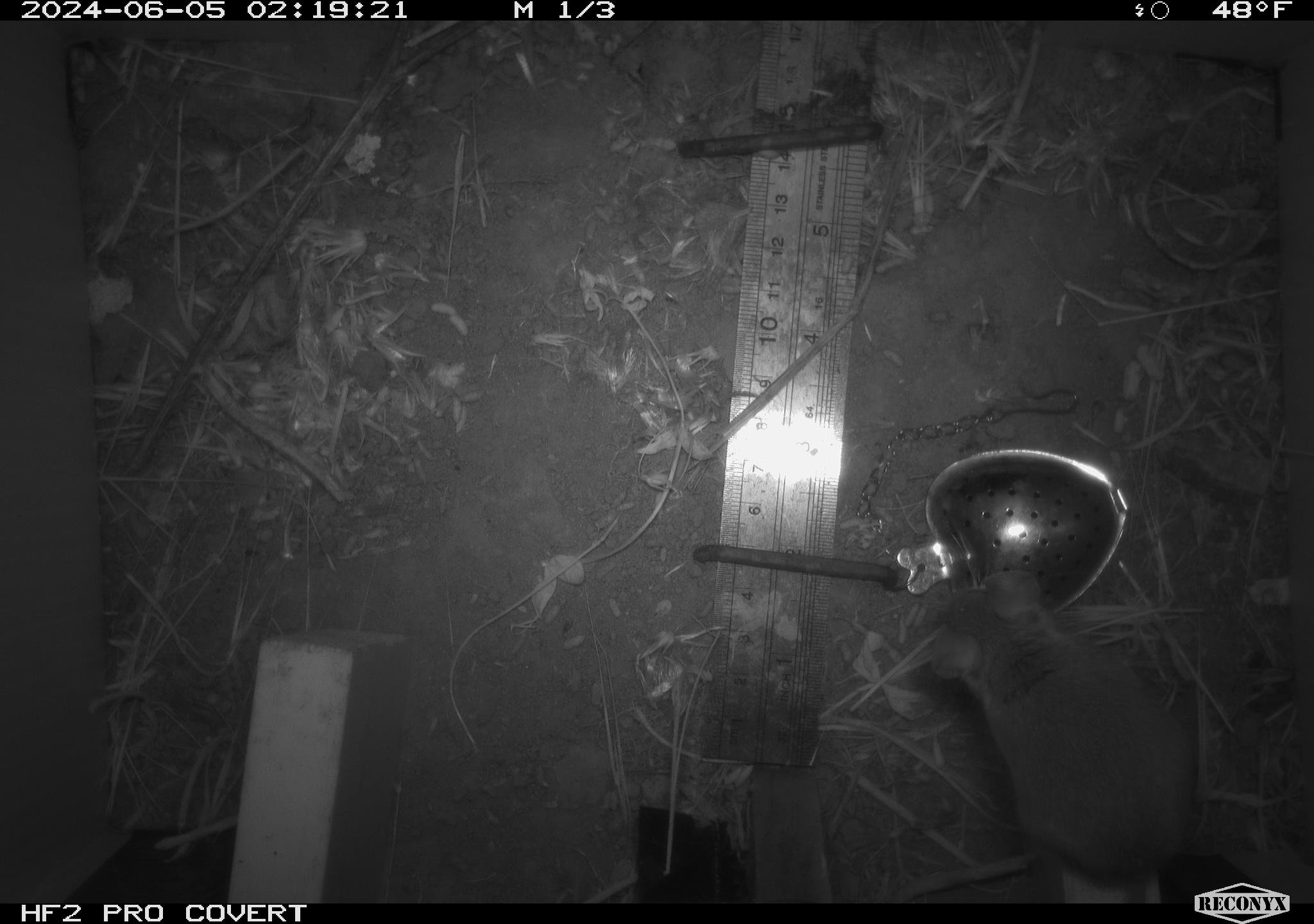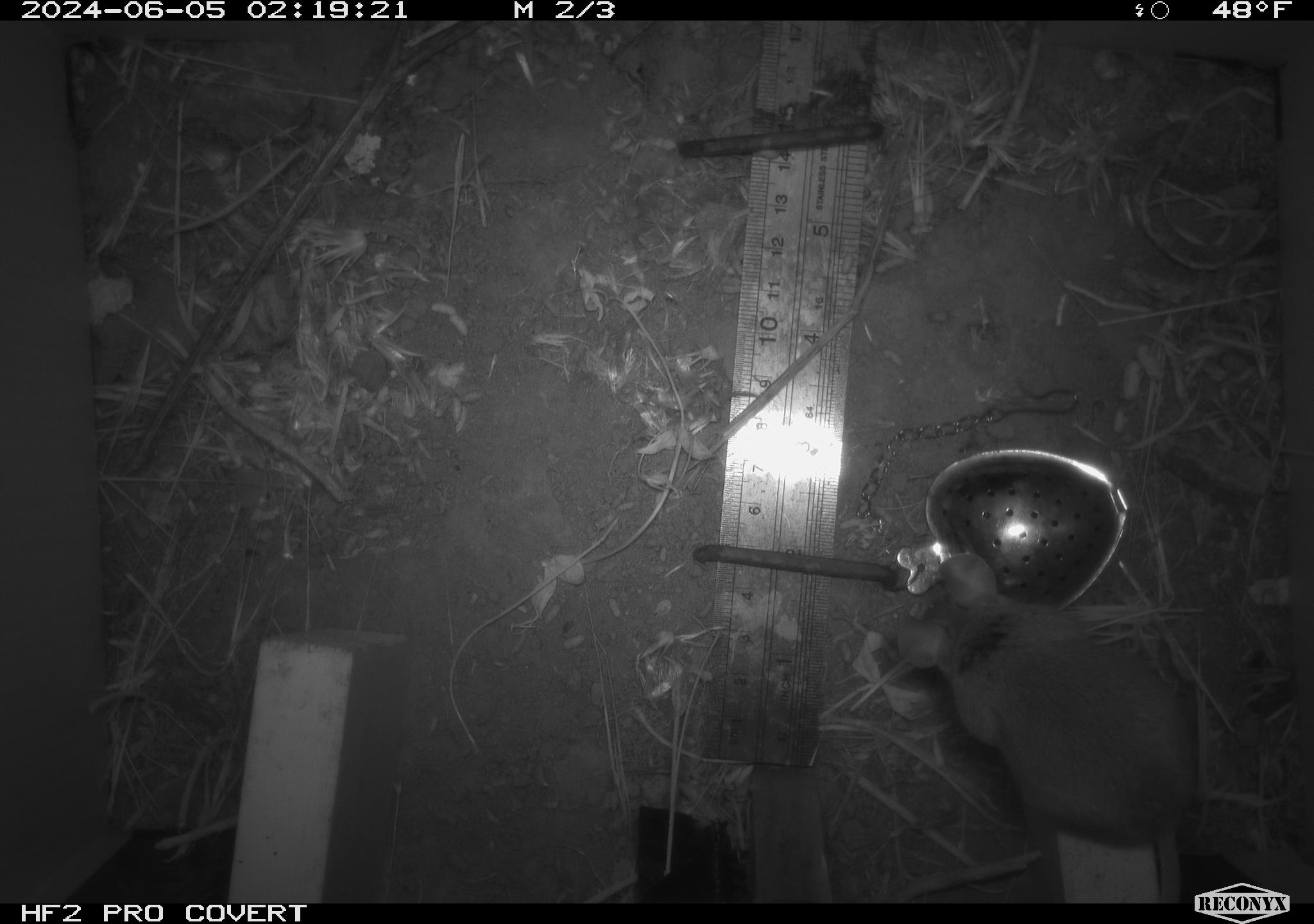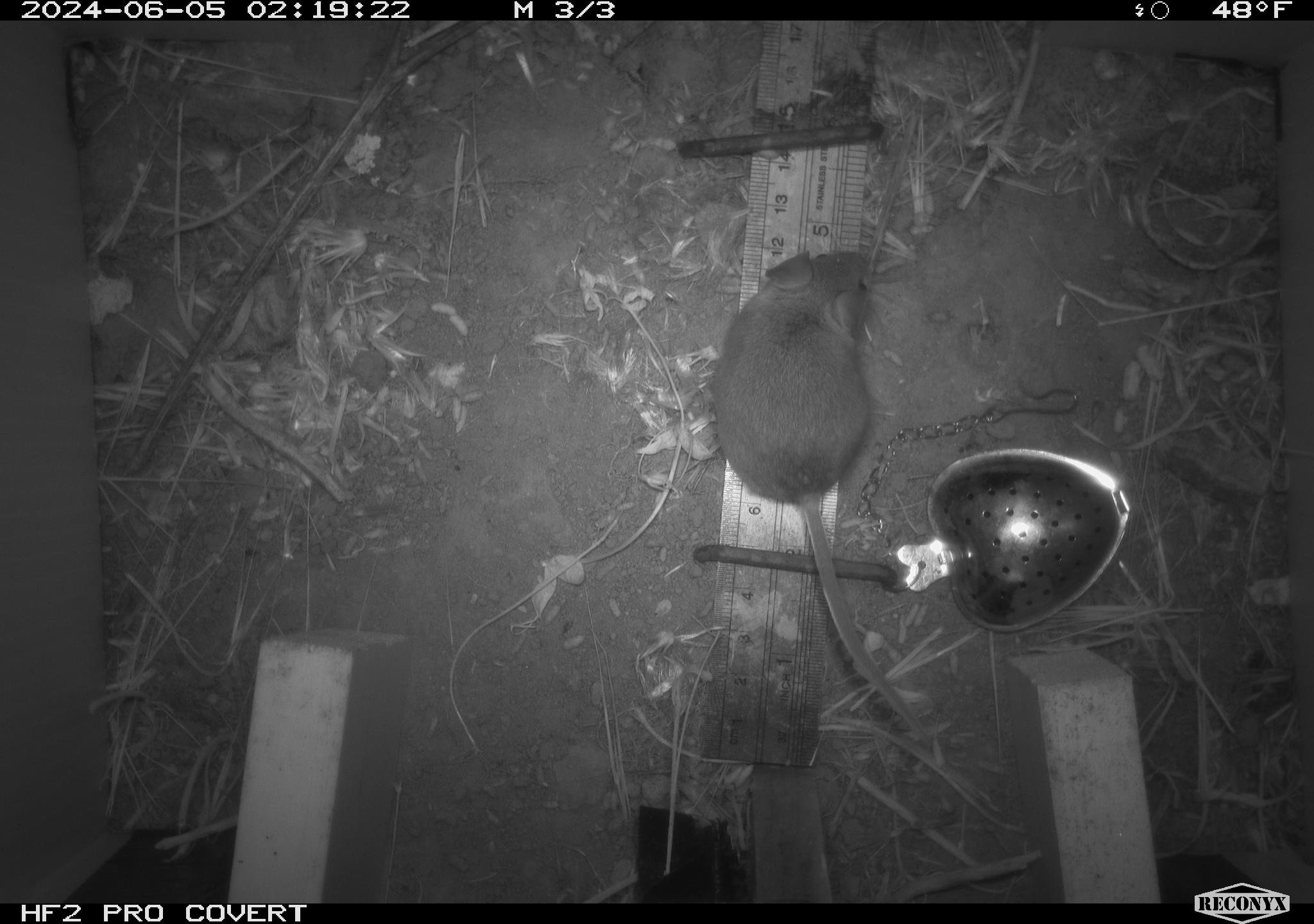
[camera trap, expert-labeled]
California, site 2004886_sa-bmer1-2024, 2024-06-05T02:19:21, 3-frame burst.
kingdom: Animalia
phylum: Chordata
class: Mammalia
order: Rodentia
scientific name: Rodentia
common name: mouse species